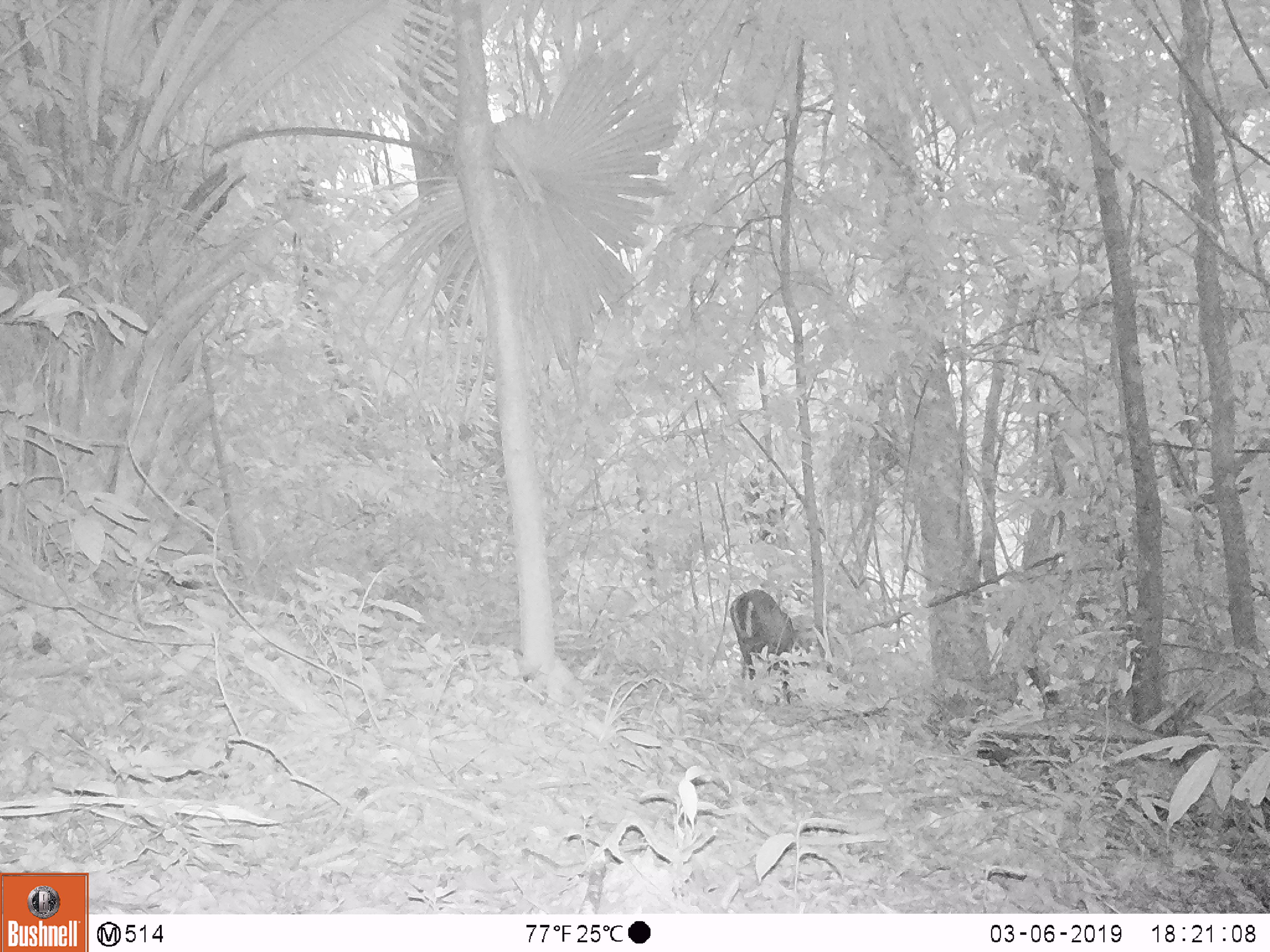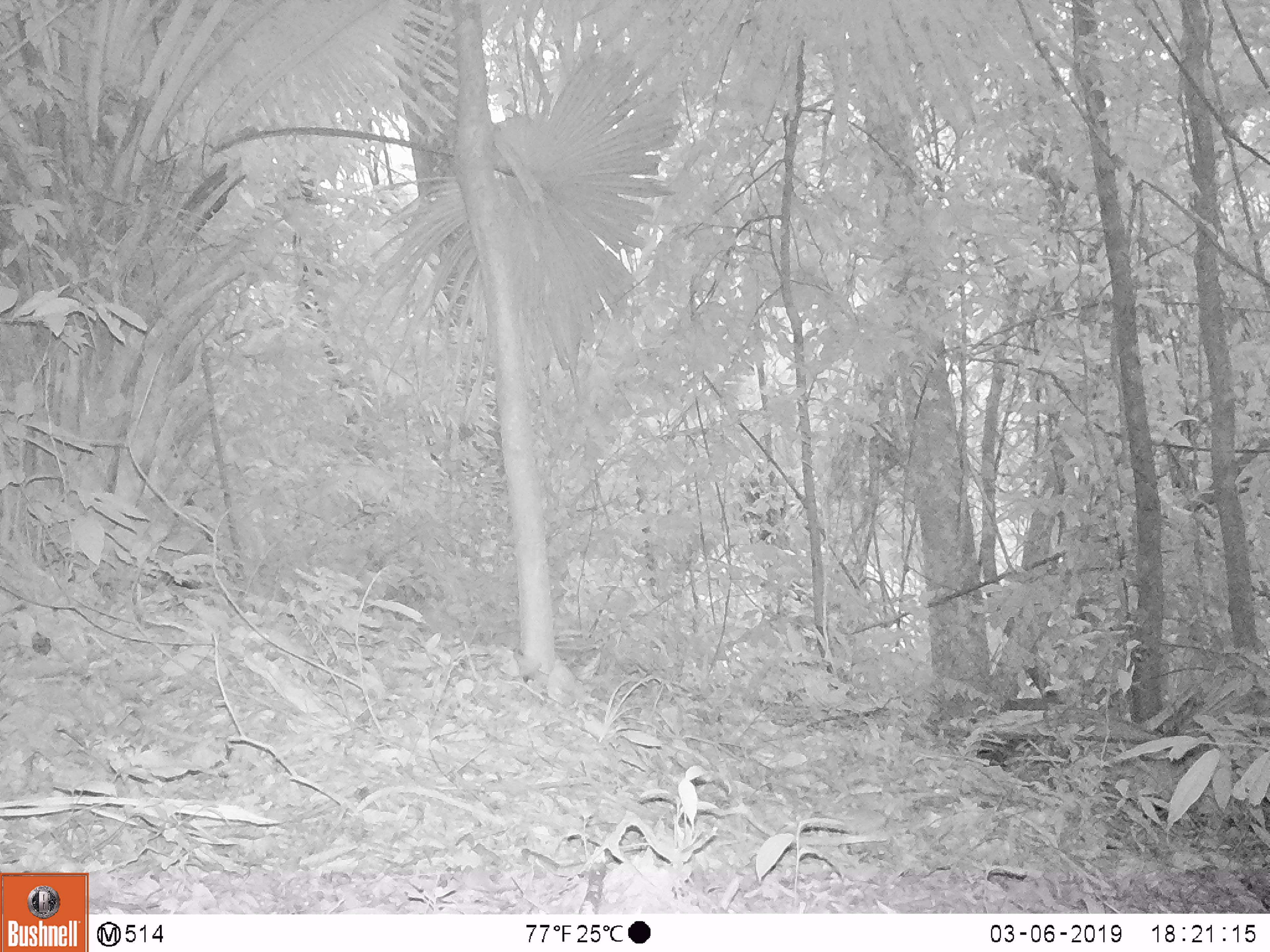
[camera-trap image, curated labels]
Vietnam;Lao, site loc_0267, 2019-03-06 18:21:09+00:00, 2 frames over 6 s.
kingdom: Animalia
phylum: Chordata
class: Mammalia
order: Artiodactyla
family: Cervidae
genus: Muntiacus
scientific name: Muntiacus rooseveltorum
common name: roosevelt's muntjac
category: roosevelts muntjac group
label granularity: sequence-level